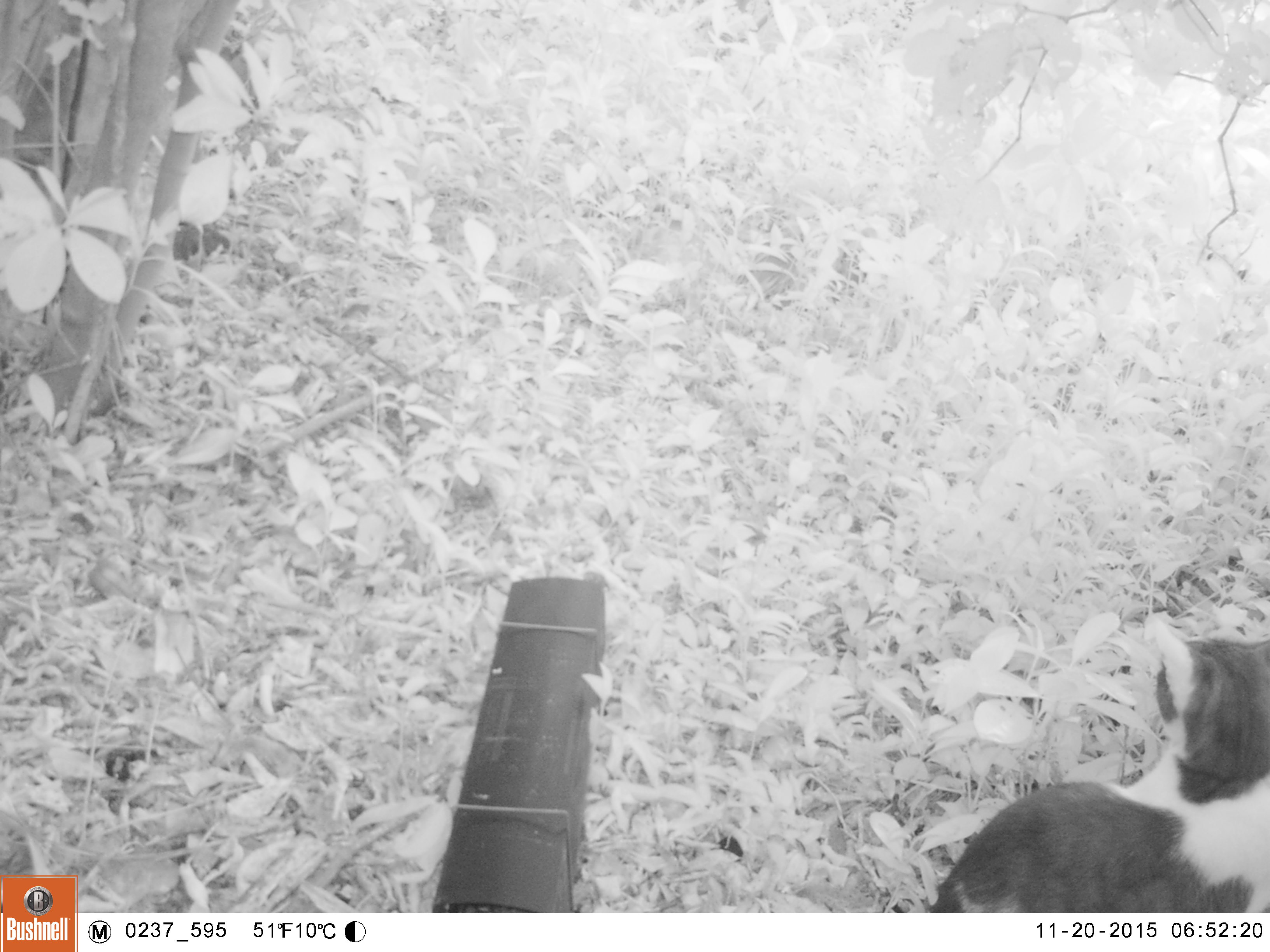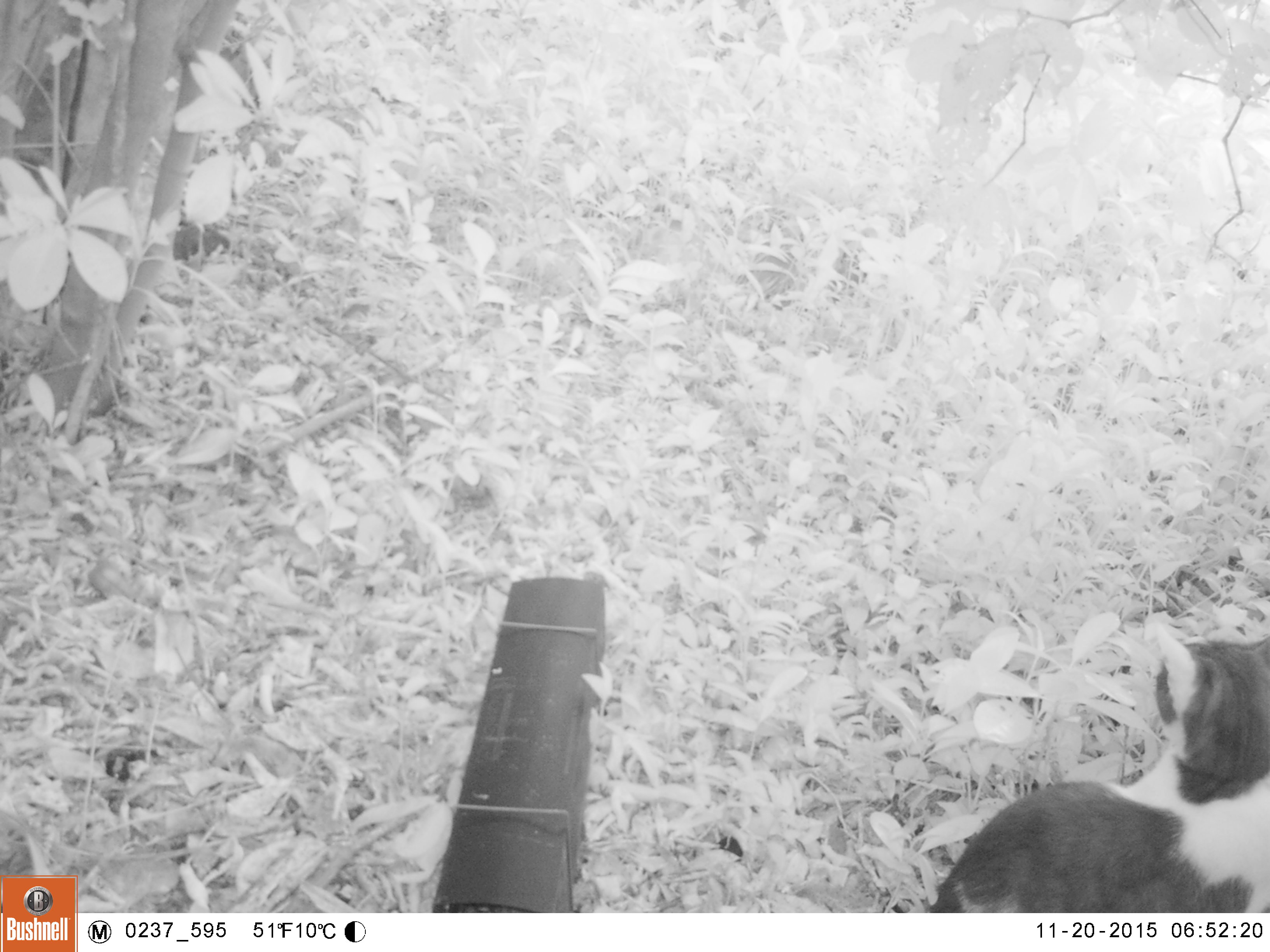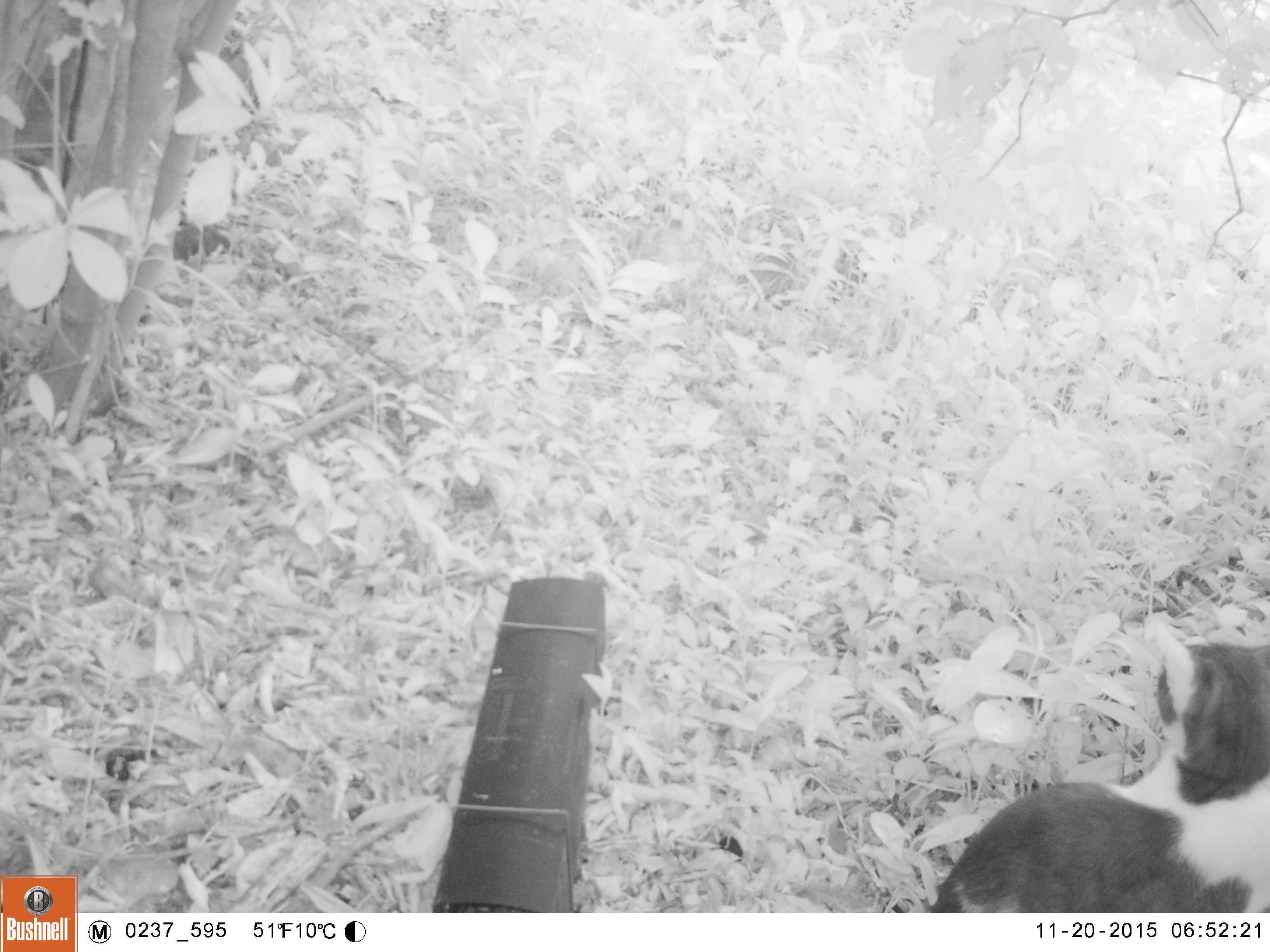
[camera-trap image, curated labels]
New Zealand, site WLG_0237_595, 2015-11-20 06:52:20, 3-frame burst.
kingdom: Animalia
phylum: Chordata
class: Mammalia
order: Carnivora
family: Felidae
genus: Felis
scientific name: Felis catus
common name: domestic cat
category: cat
Cat (domestic cat) (Felis catus).